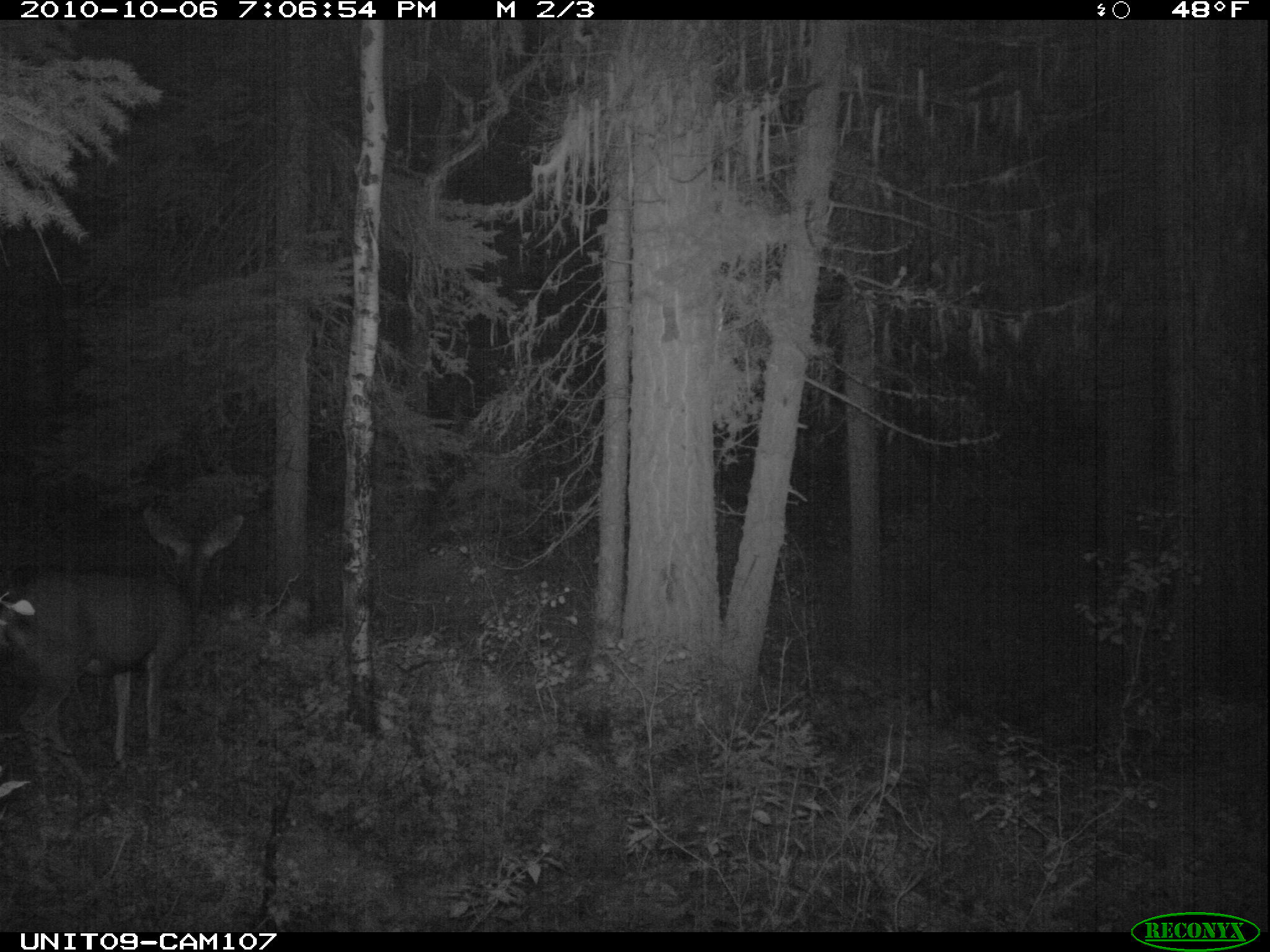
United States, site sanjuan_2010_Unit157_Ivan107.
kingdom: Animalia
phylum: Chordata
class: Mammalia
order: Artiodactyla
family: Cervidae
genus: Odocoileus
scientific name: Odocoileus hemionus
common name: mule deer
Odocoileus hemionus (mule deer).